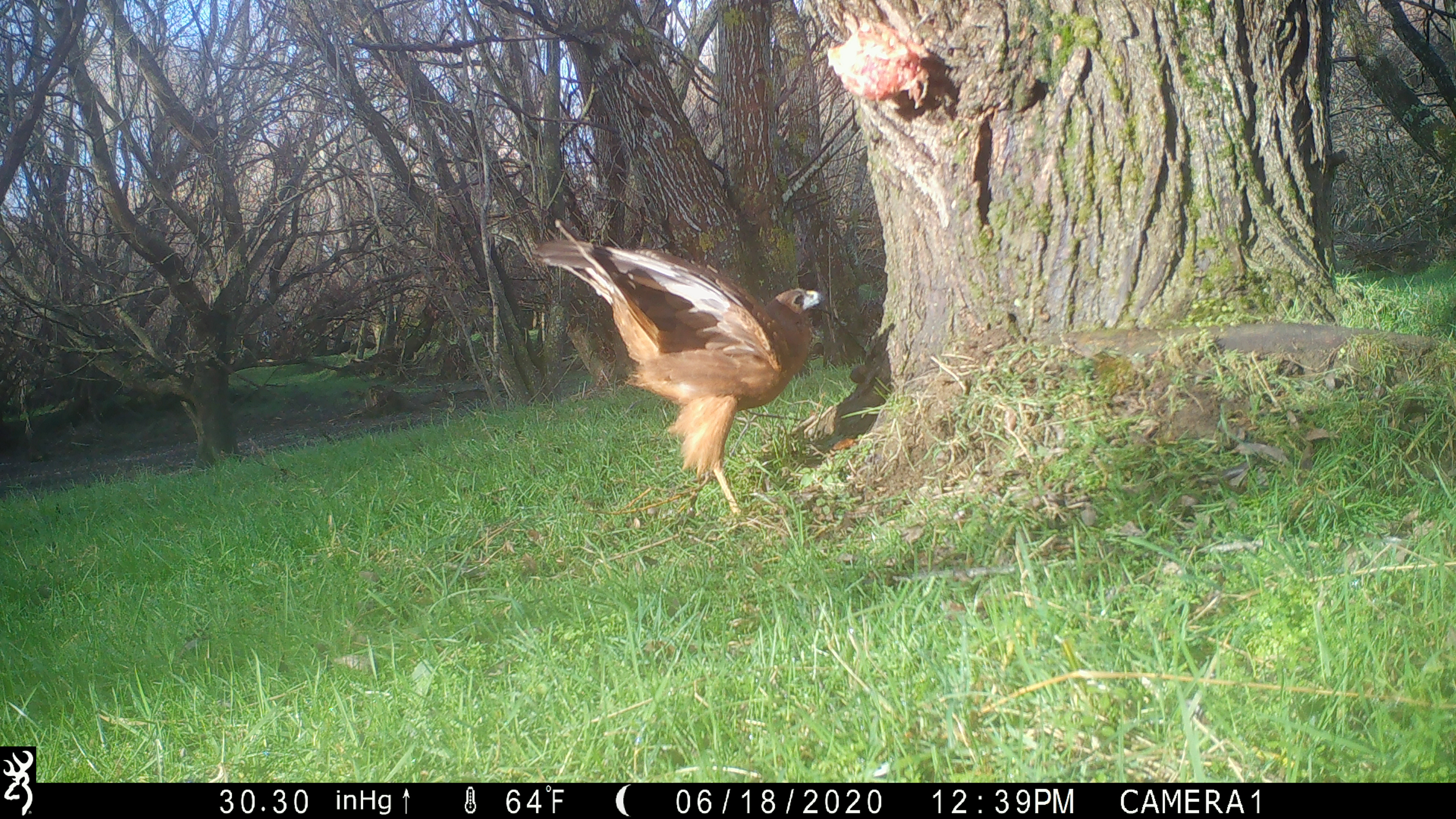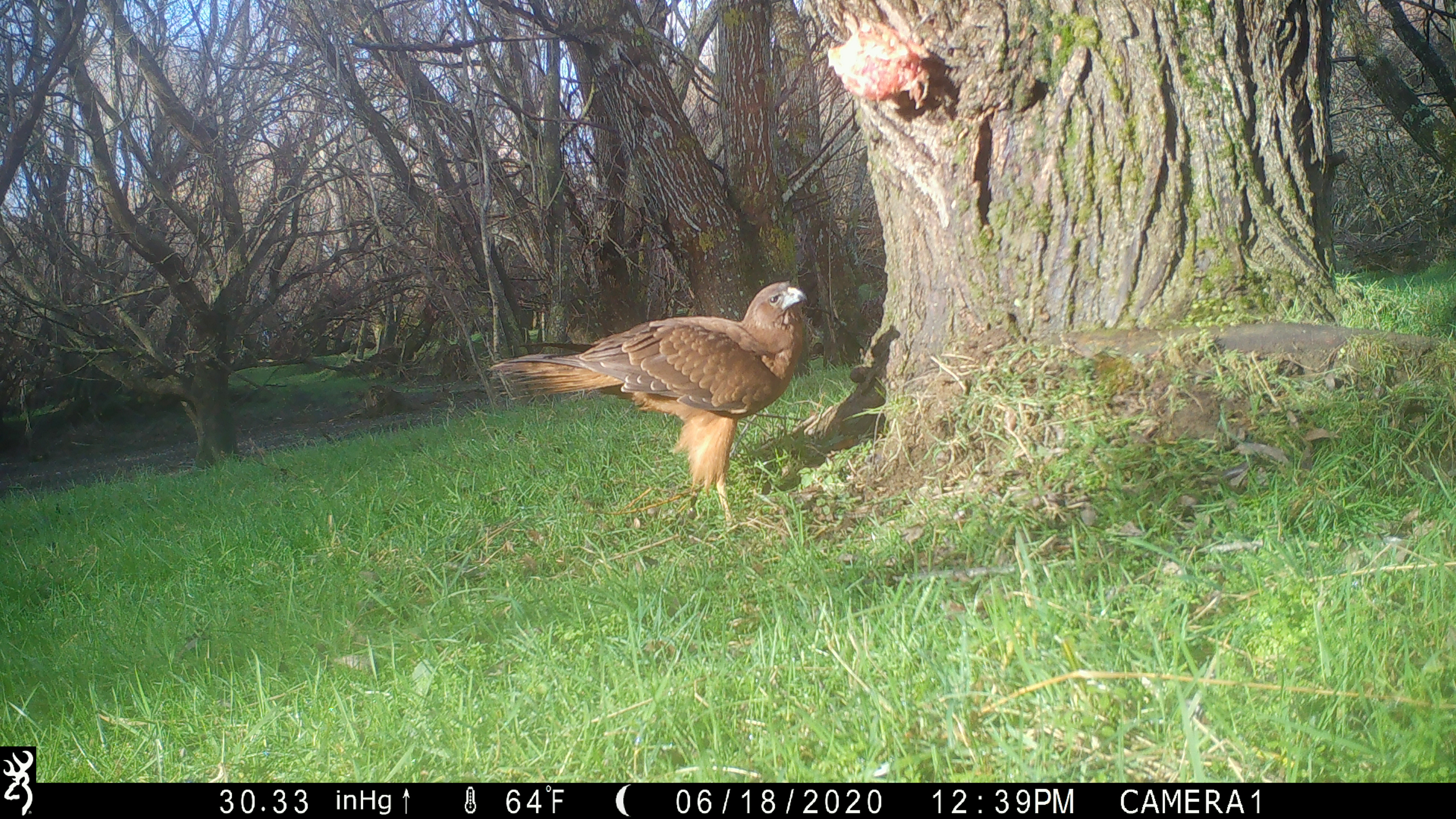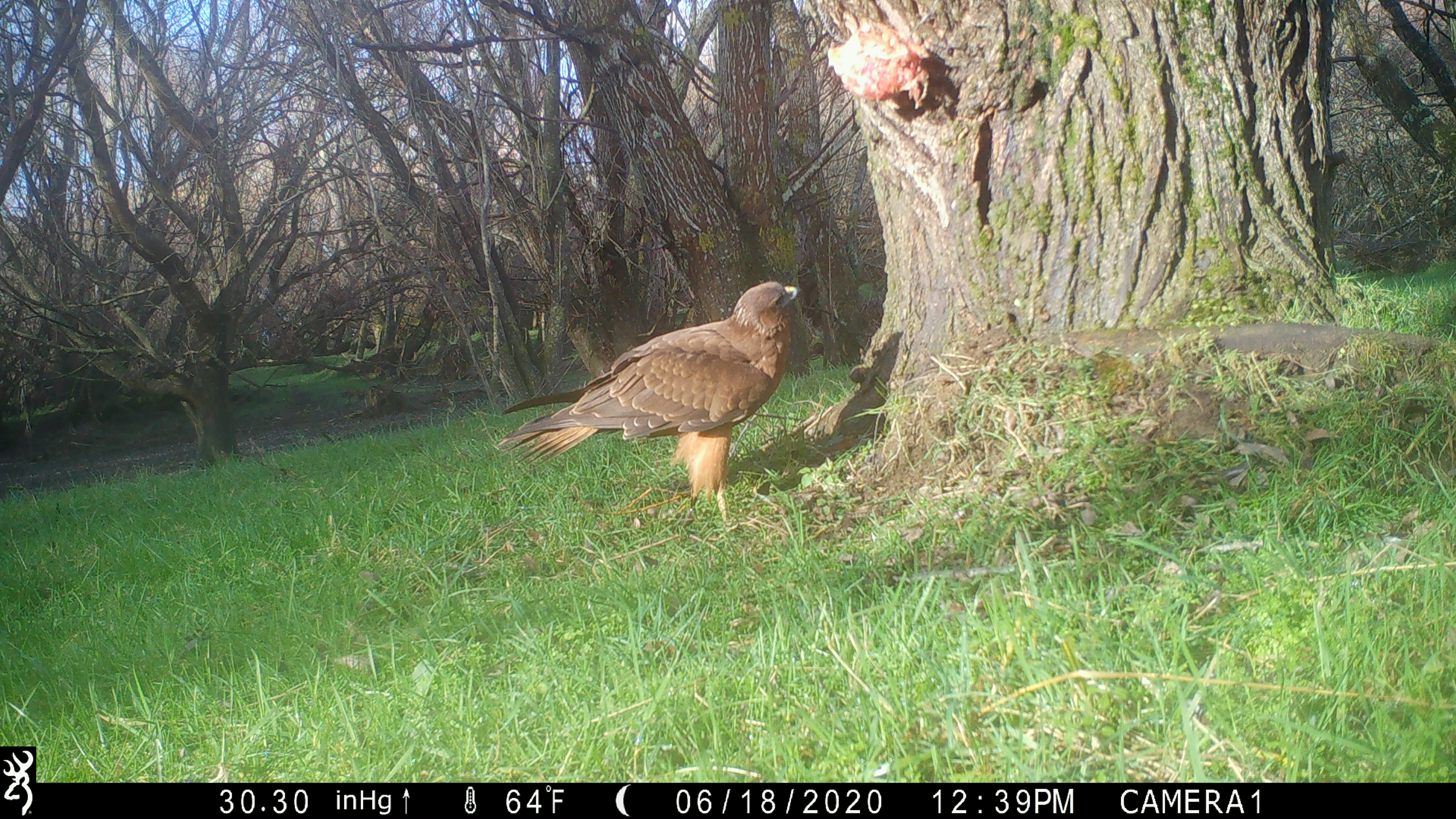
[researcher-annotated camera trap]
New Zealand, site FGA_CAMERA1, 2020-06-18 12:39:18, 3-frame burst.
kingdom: Animalia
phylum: Chordata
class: Aves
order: Accipitriformes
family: Accipitridae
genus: Circus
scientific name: Circus approximans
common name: swamp harrier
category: harrier